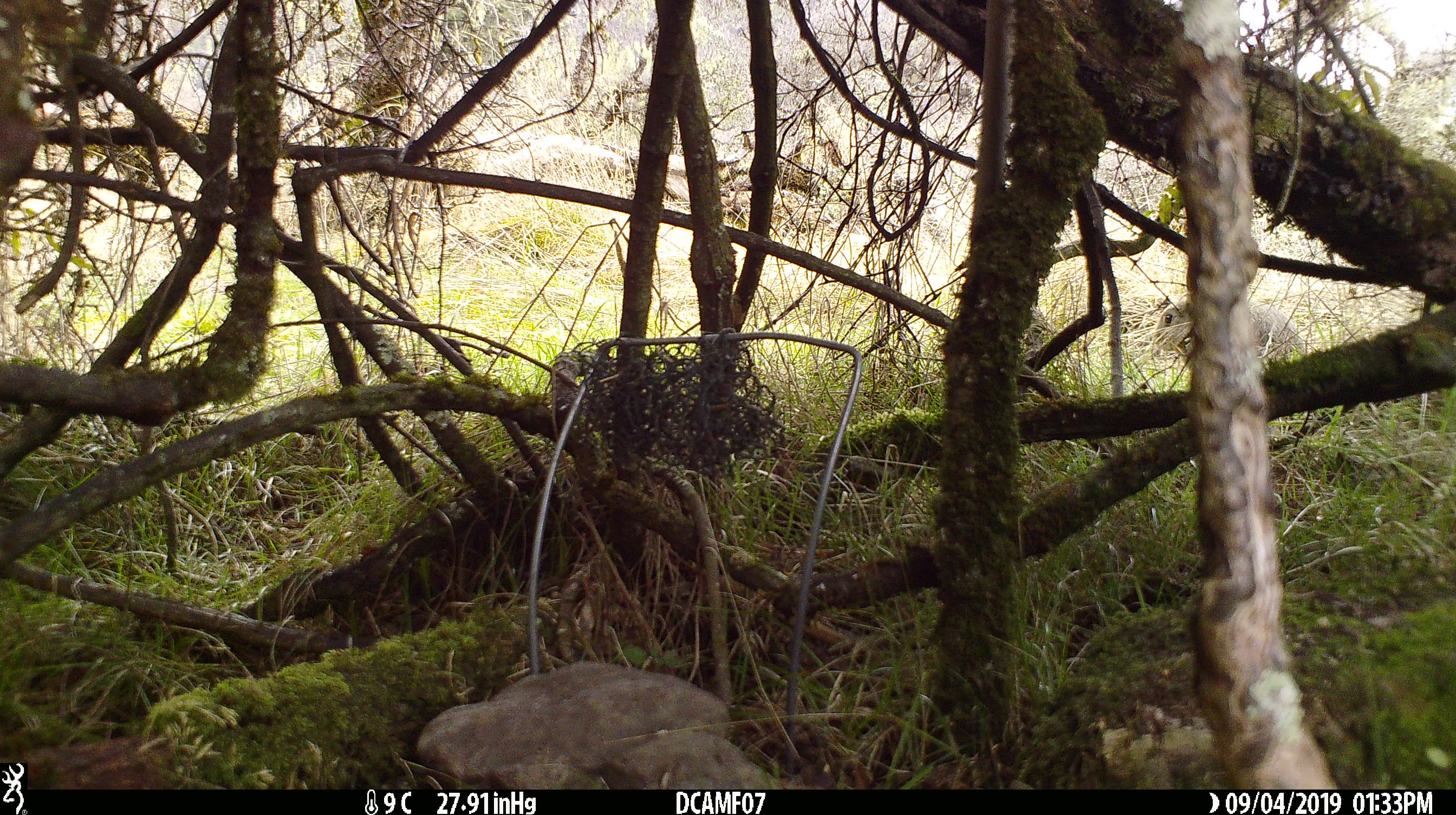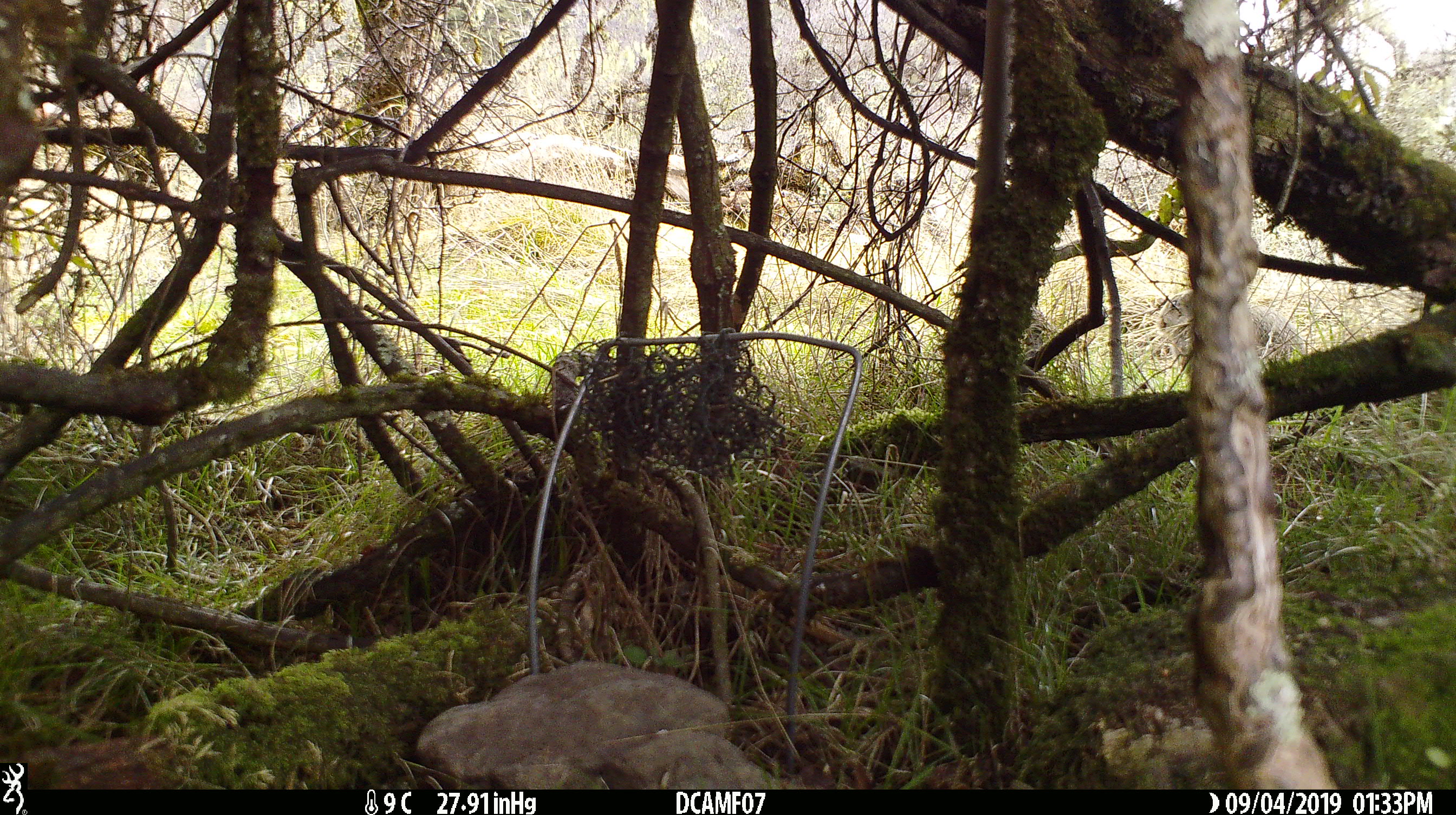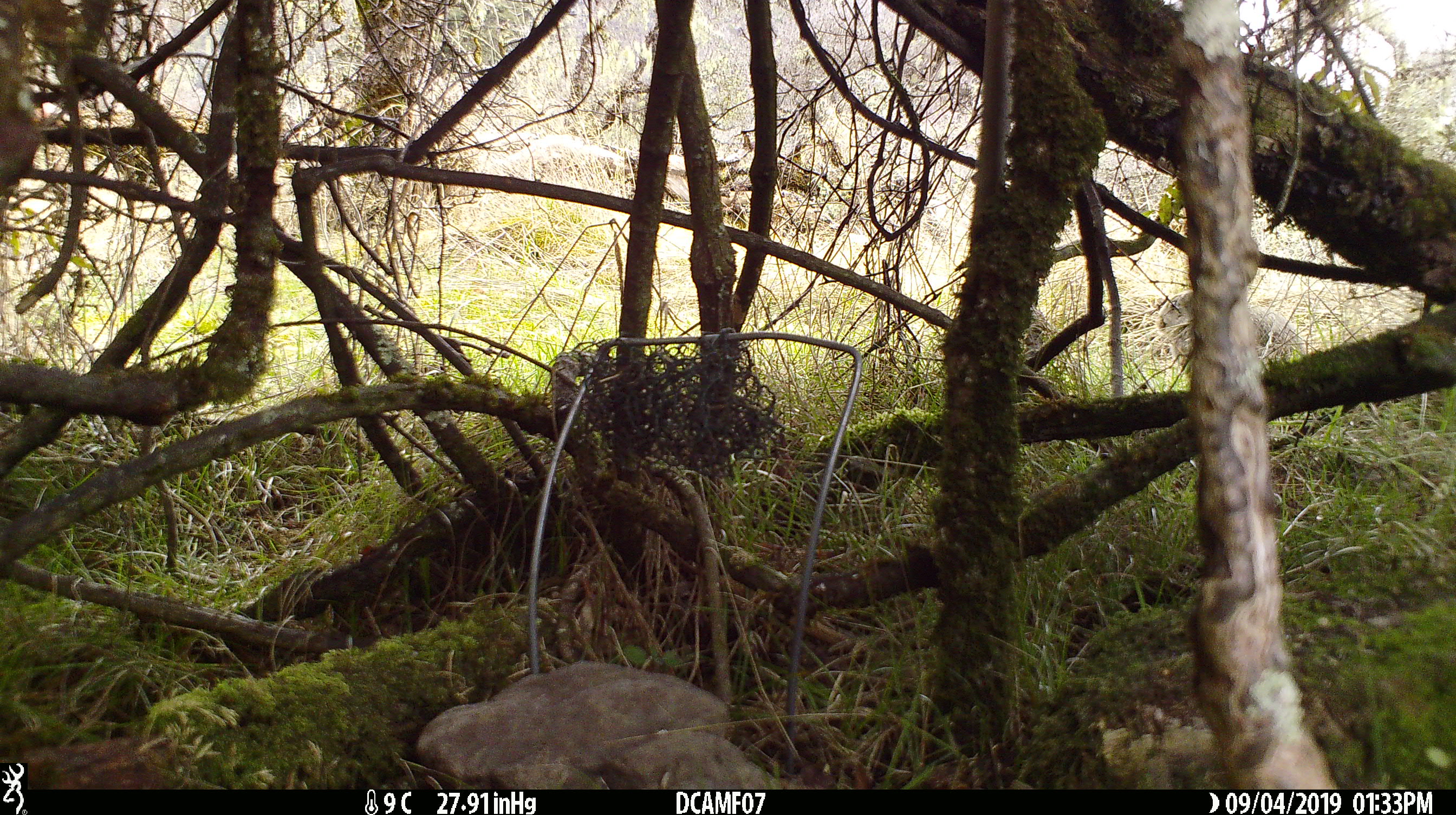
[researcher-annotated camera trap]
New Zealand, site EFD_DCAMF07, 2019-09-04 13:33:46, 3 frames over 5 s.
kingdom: Animalia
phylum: Chordata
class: Mammalia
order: Lagomorpha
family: Leporidae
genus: Oryctolagus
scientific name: Oryctolagus cuniculus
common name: european rabbit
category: rabbit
Rabbit (european rabbit) (Oryctolagus cuniculus).